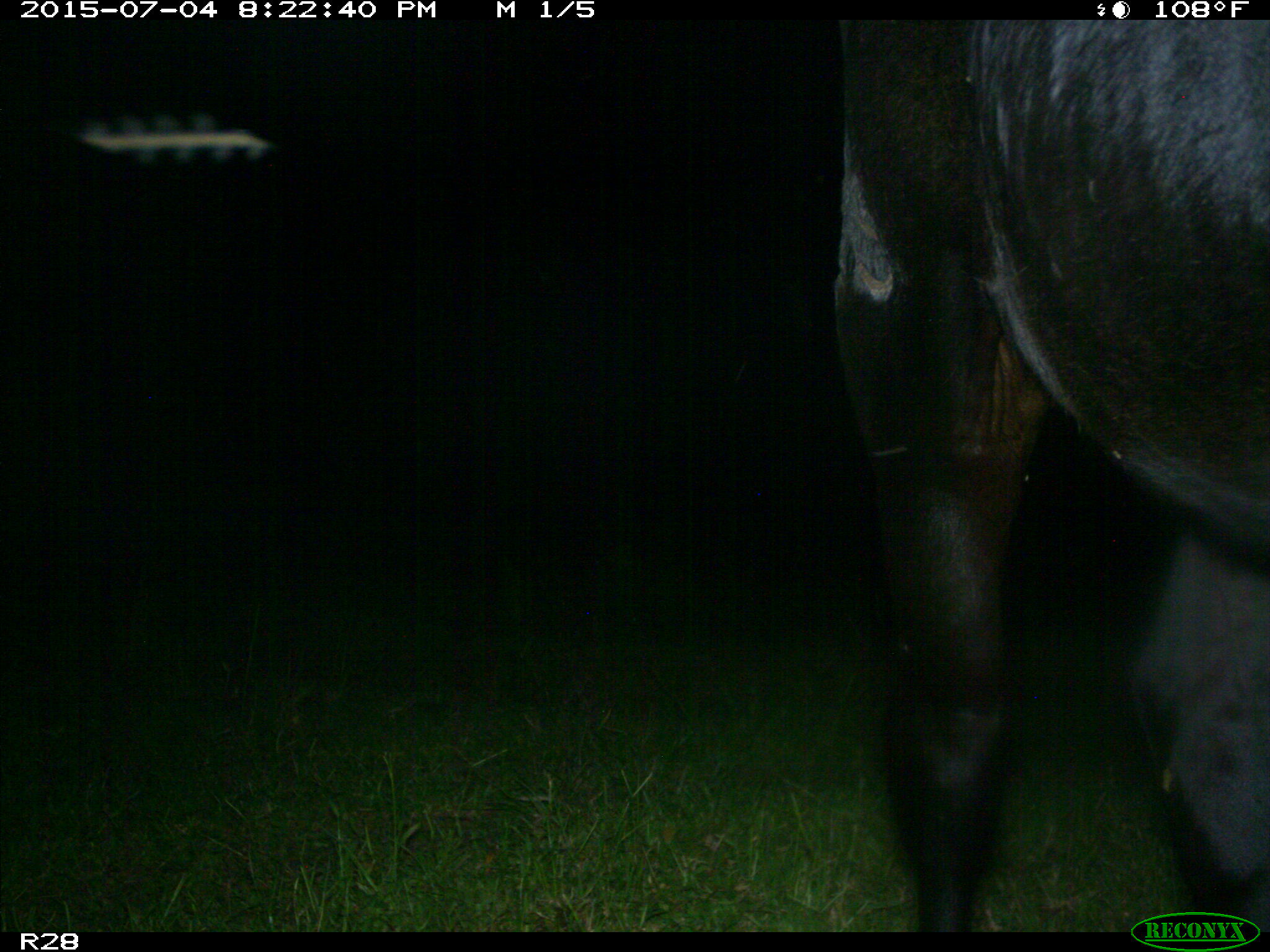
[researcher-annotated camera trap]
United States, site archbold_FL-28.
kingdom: Animalia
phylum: Chordata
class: Mammalia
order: Artiodactyla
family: Bovidae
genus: Bos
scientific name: Bos taurus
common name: domestic cow